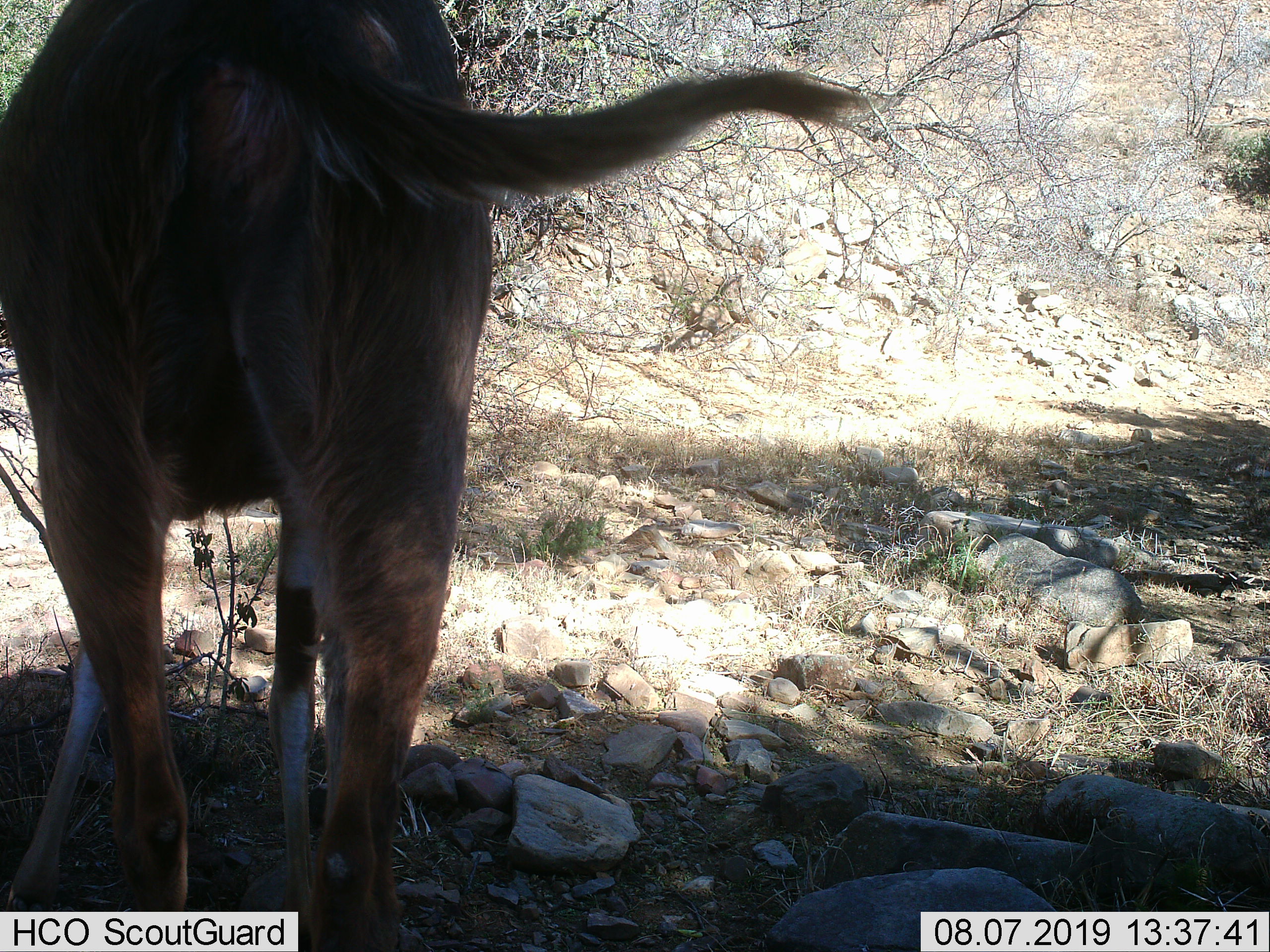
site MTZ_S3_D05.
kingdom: Animalia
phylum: Chordata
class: Mammalia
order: Artiodactyla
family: Bovidae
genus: Alcelaphus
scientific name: Alcelaphus buselaphus caama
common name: red hartebeest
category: hartebeestred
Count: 1.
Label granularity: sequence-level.